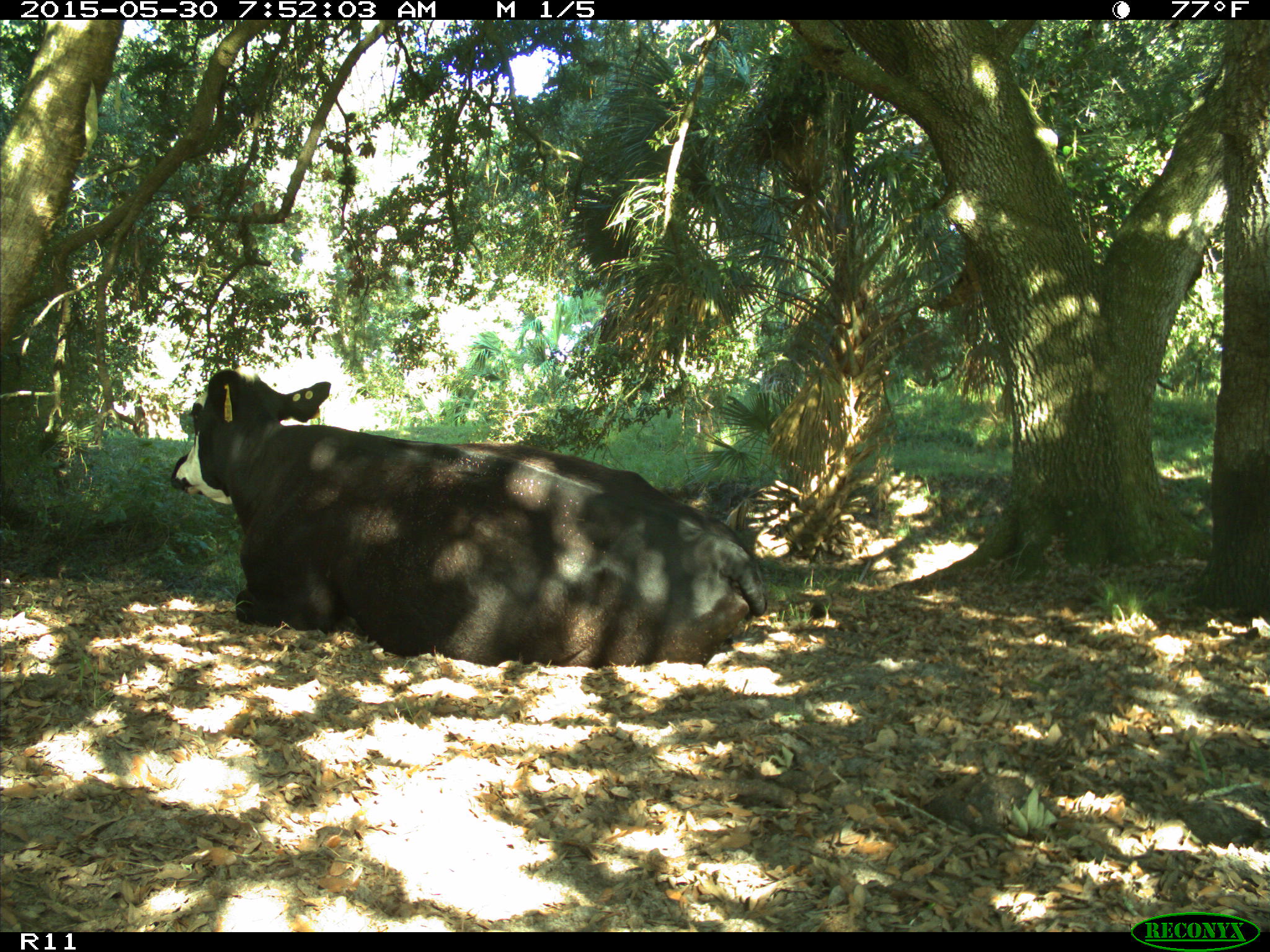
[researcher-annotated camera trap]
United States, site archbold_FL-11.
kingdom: Animalia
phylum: Chordata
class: Mammalia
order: Artiodactyla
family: Bovidae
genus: Bos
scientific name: Bos taurus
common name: domestic cow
Bos taurus (domestic cow).